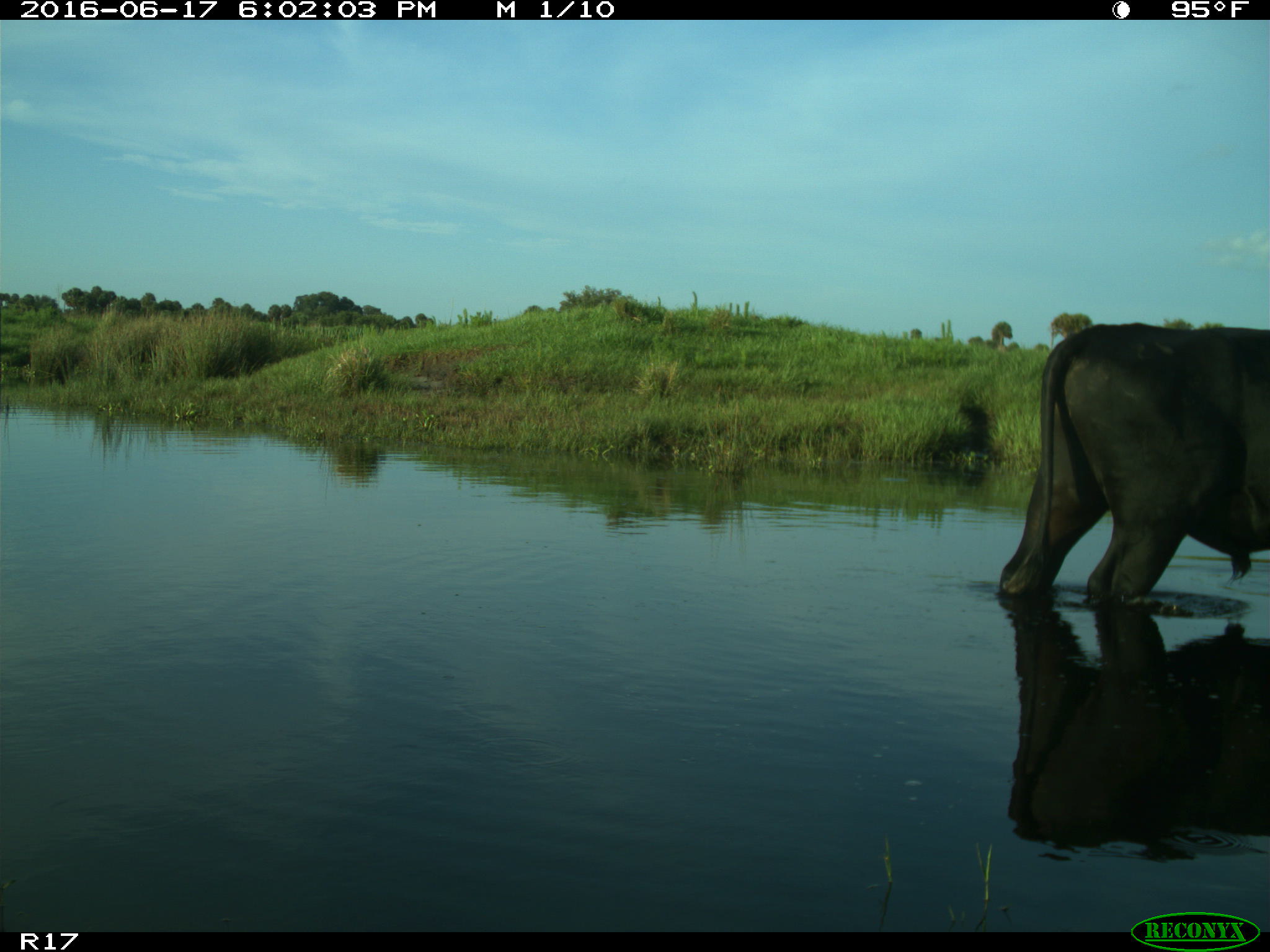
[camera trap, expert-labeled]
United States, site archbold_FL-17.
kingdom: Animalia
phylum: Chordata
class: Mammalia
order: Artiodactyla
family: Bovidae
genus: Bos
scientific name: Bos taurus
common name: domestic cow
Bos taurus (domestic cow).